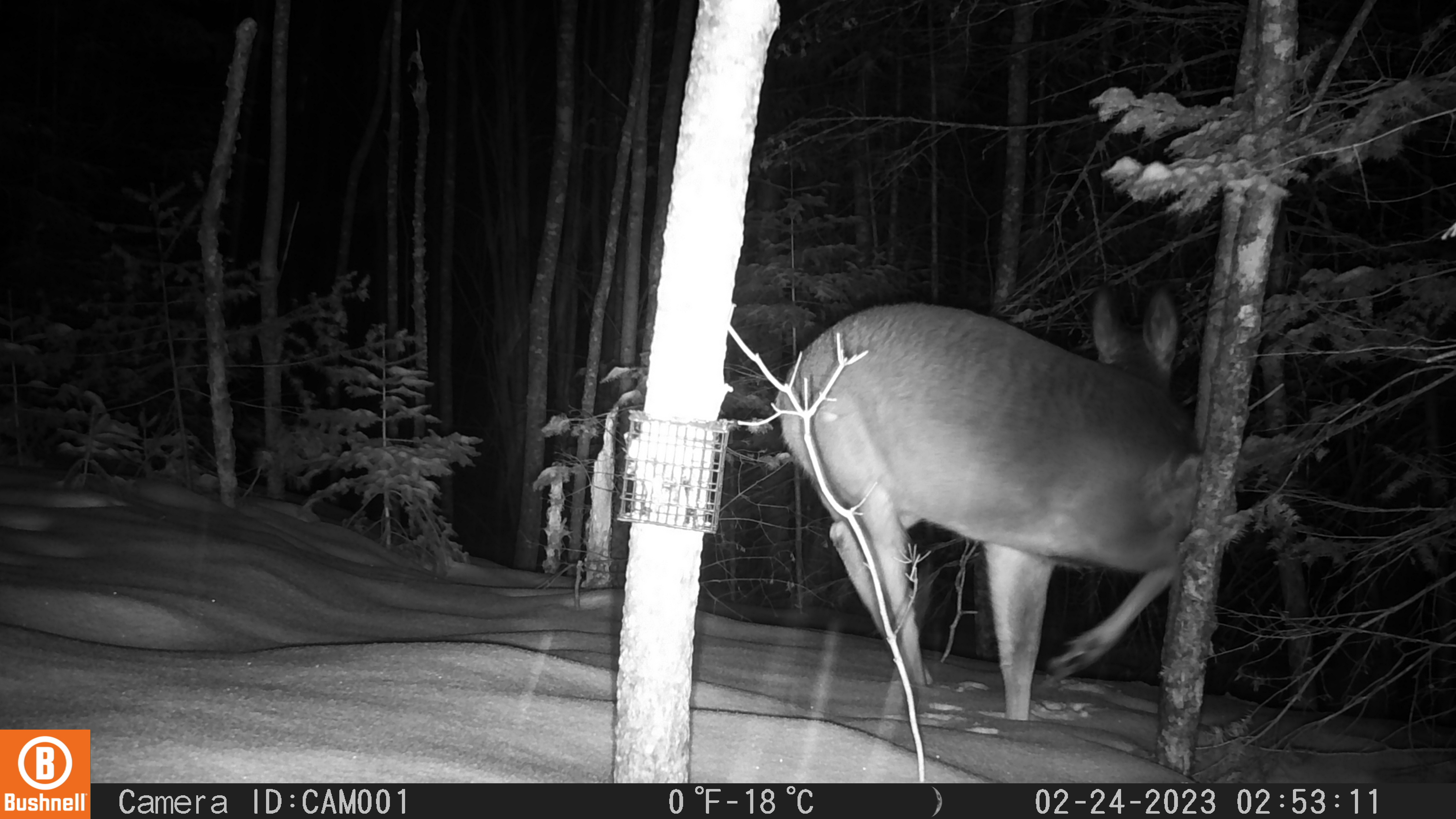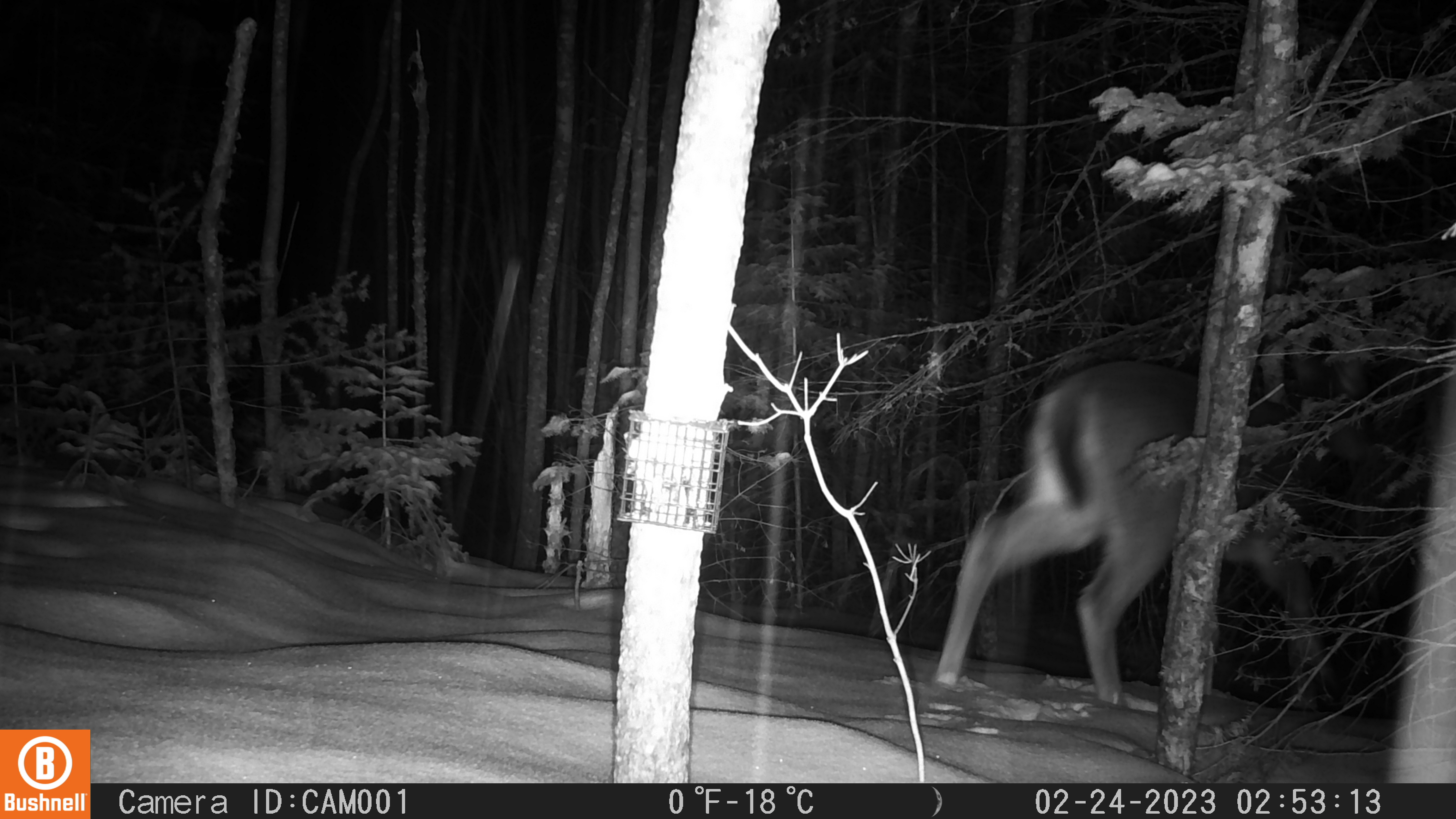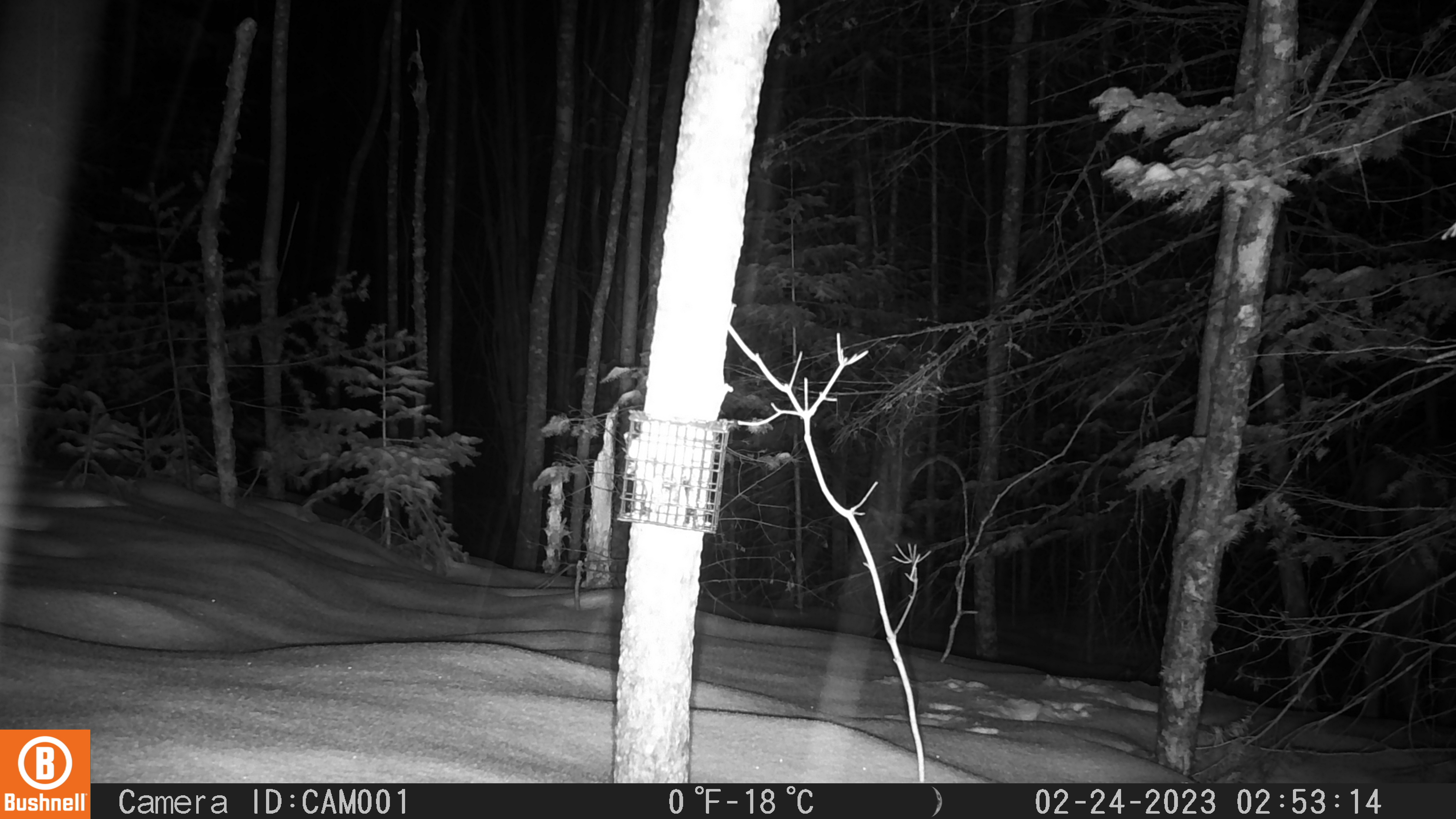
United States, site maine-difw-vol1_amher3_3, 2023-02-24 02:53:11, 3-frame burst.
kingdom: Animalia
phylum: Chordata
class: Mammalia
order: Artiodactyla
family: Cervidae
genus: Odocoileus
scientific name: Odocoileus virginianus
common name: white-tailed deer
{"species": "white-tailed deer (Odocoileus virginianus)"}